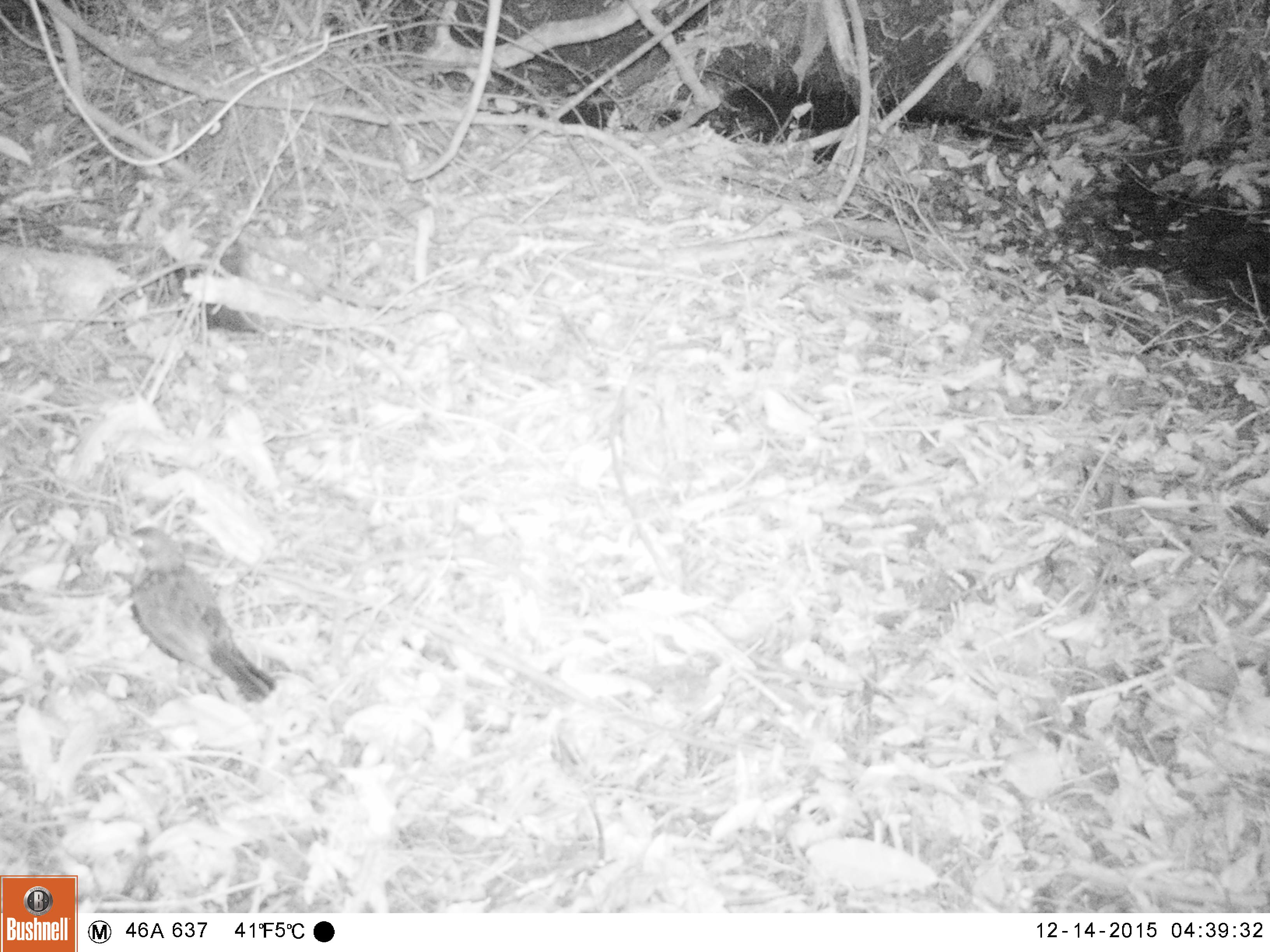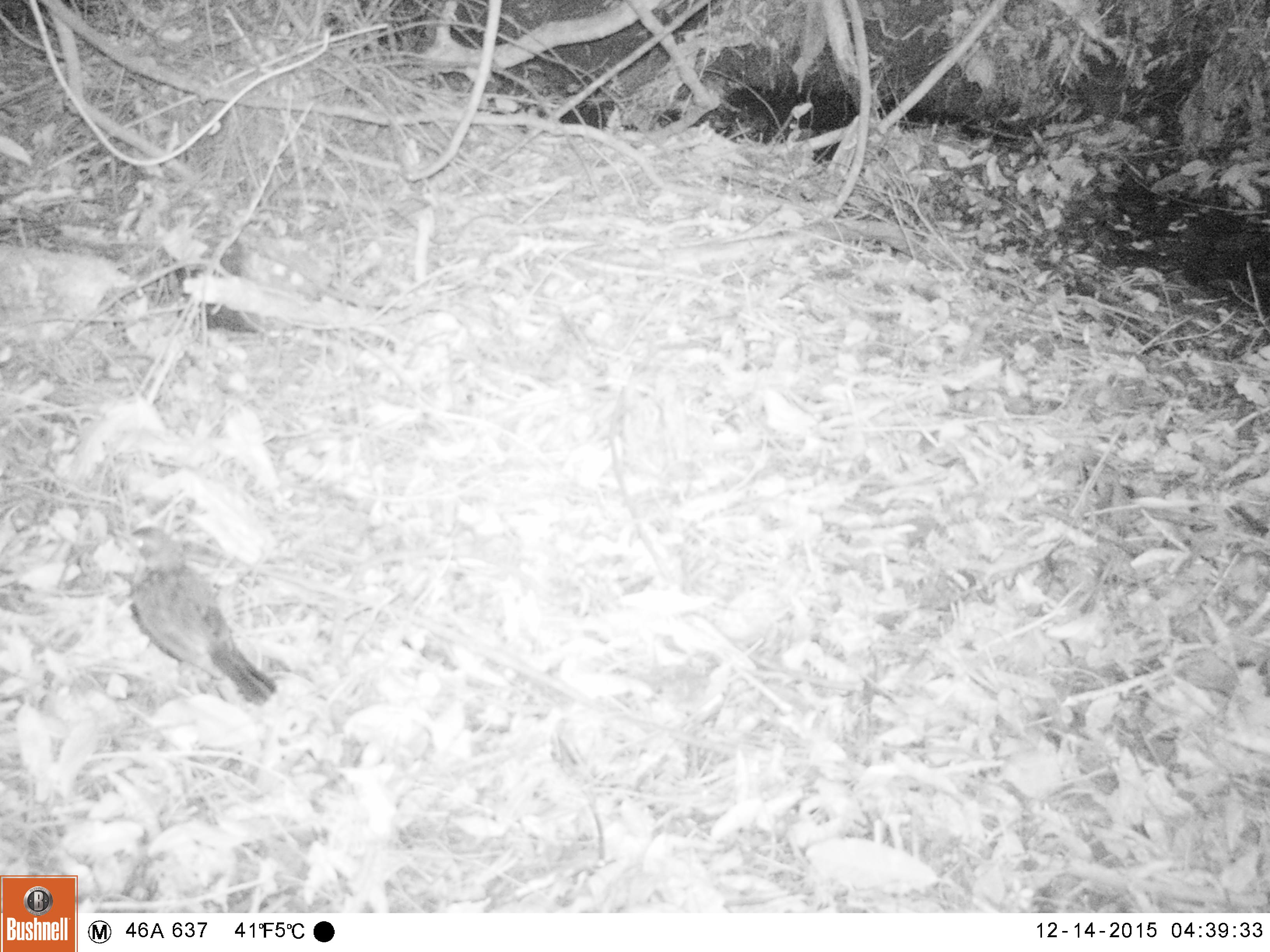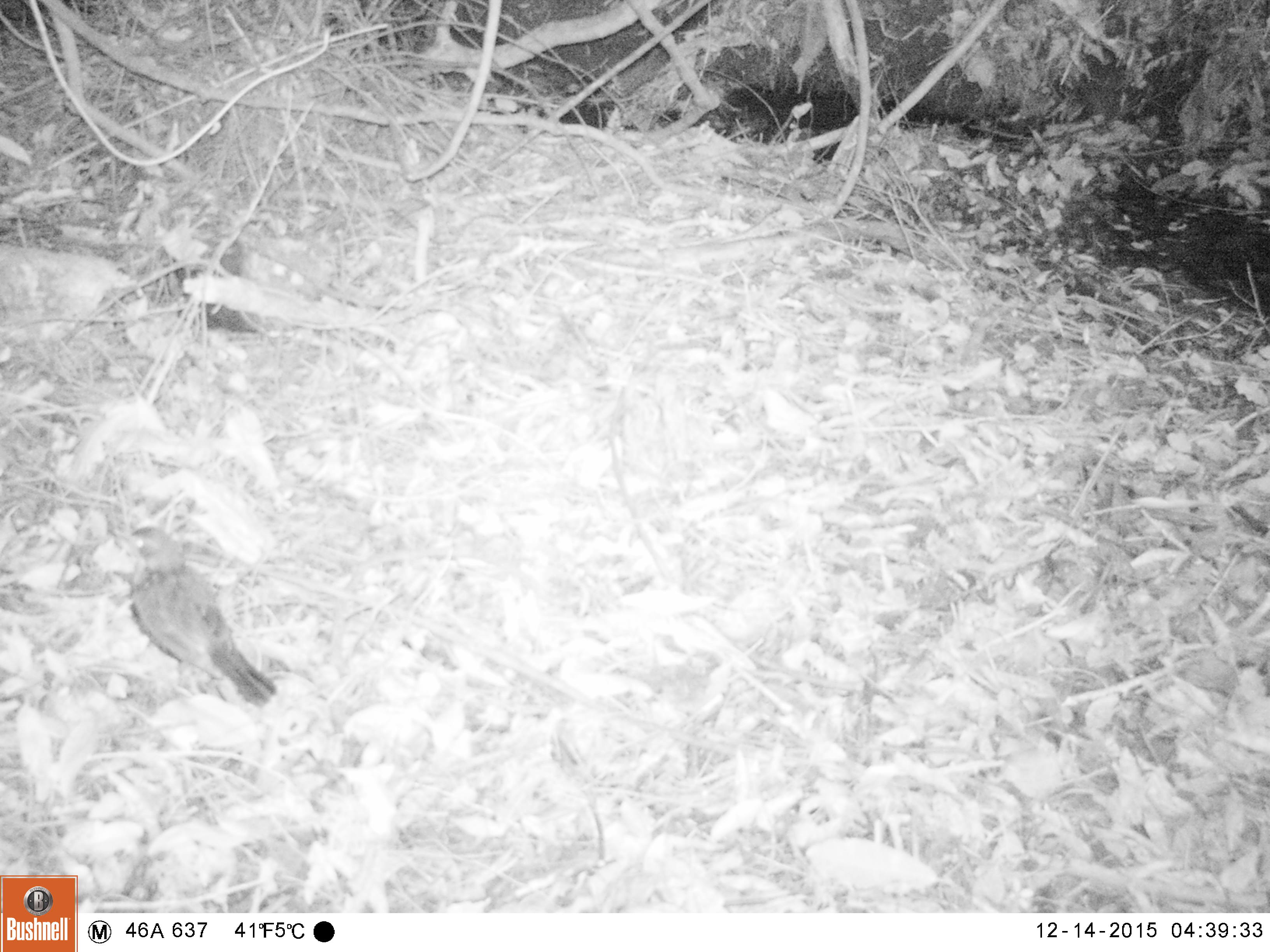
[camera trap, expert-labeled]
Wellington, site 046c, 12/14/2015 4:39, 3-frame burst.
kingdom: Animalia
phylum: Chordata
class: Aves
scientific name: Aves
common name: bird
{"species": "bird (Aves)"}